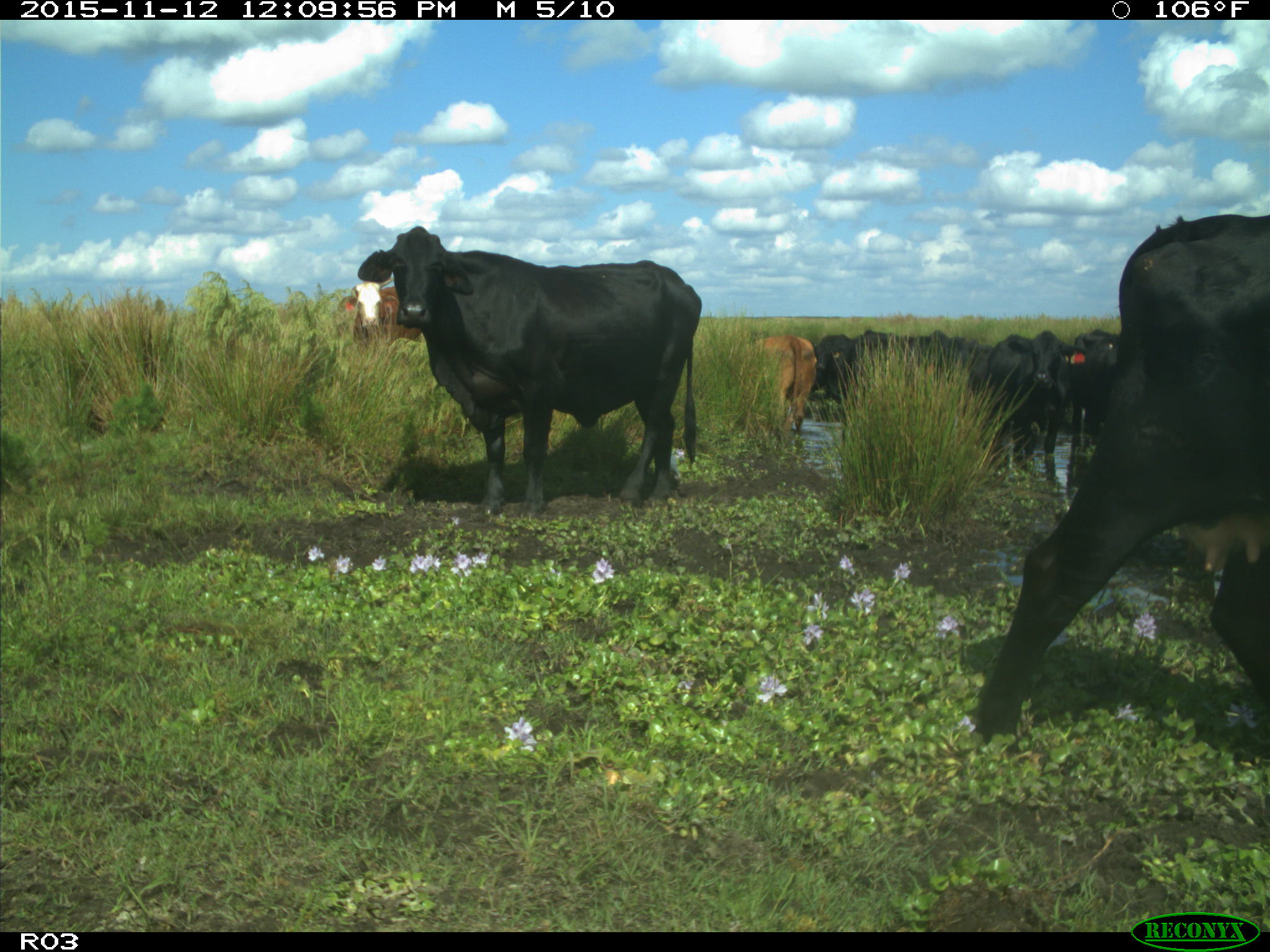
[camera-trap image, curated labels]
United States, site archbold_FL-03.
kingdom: Animalia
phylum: Chordata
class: Mammalia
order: Artiodactyla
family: Bovidae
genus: Bos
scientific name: Bos taurus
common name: domestic cow